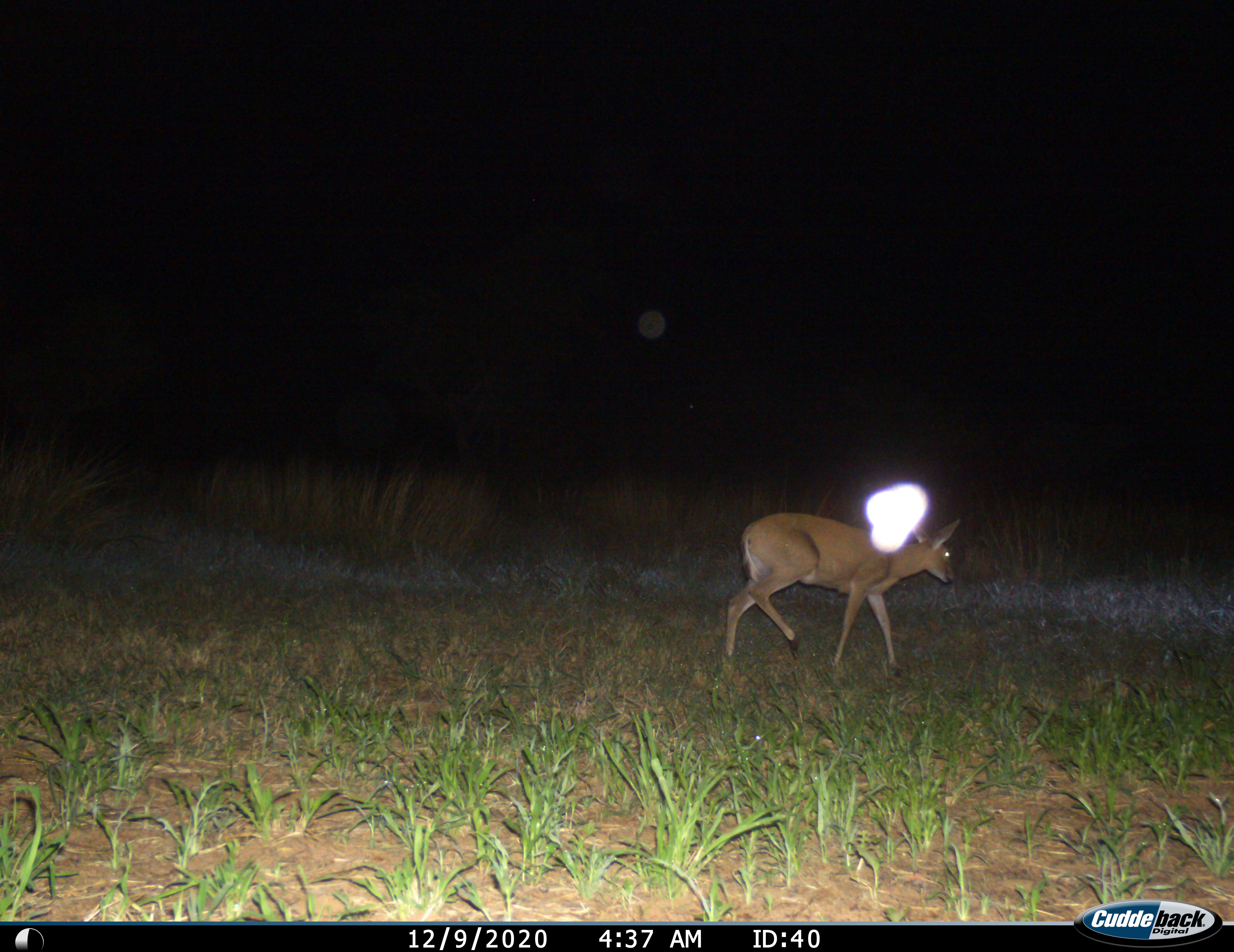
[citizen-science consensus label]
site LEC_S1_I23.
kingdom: Animalia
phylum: Chordata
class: Mammalia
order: Artiodactyla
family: Bovidae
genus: Sylvicapra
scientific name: Sylvicapra grimmia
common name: common duiker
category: duikercommongrey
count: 1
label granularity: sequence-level